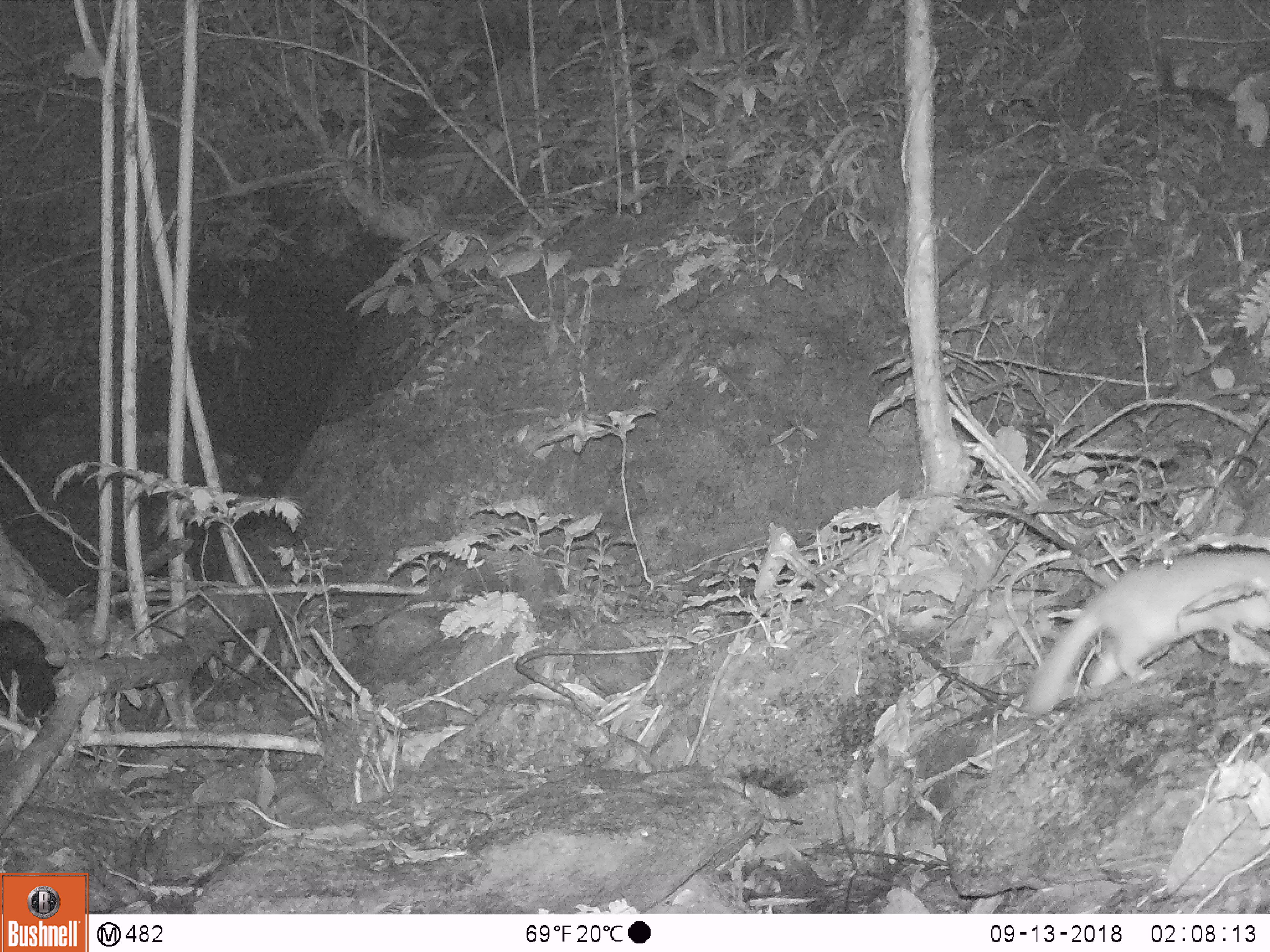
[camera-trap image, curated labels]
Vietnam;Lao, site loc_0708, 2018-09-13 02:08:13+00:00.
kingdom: Animalia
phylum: Chordata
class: Mammalia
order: Carnivora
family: Mustelidae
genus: Melogale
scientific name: Melogale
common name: ferret badger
Ferret badger (Melogale). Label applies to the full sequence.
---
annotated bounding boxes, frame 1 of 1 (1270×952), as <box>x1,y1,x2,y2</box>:
ferret badger: <box>1018,550,1270,714</box>